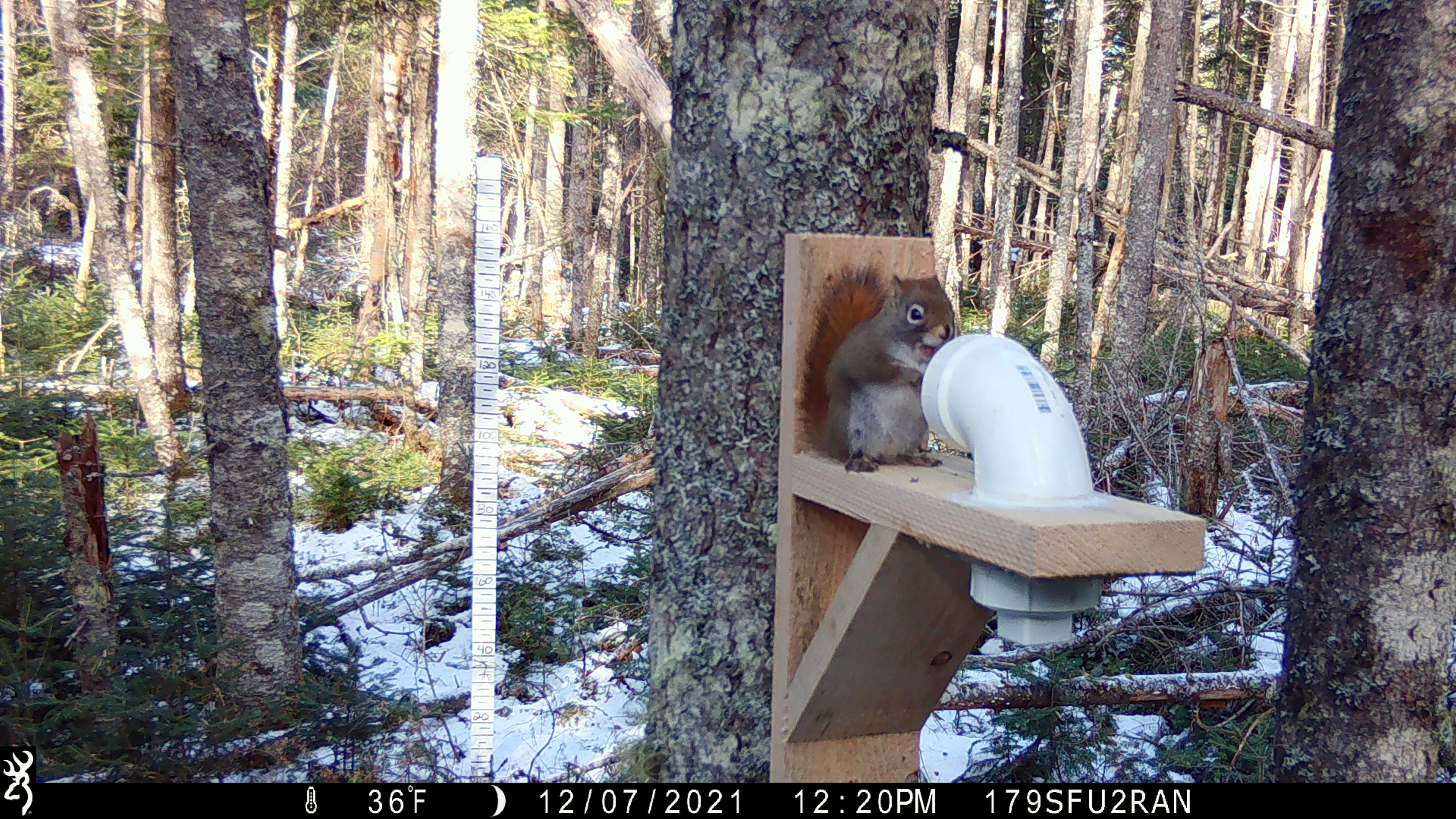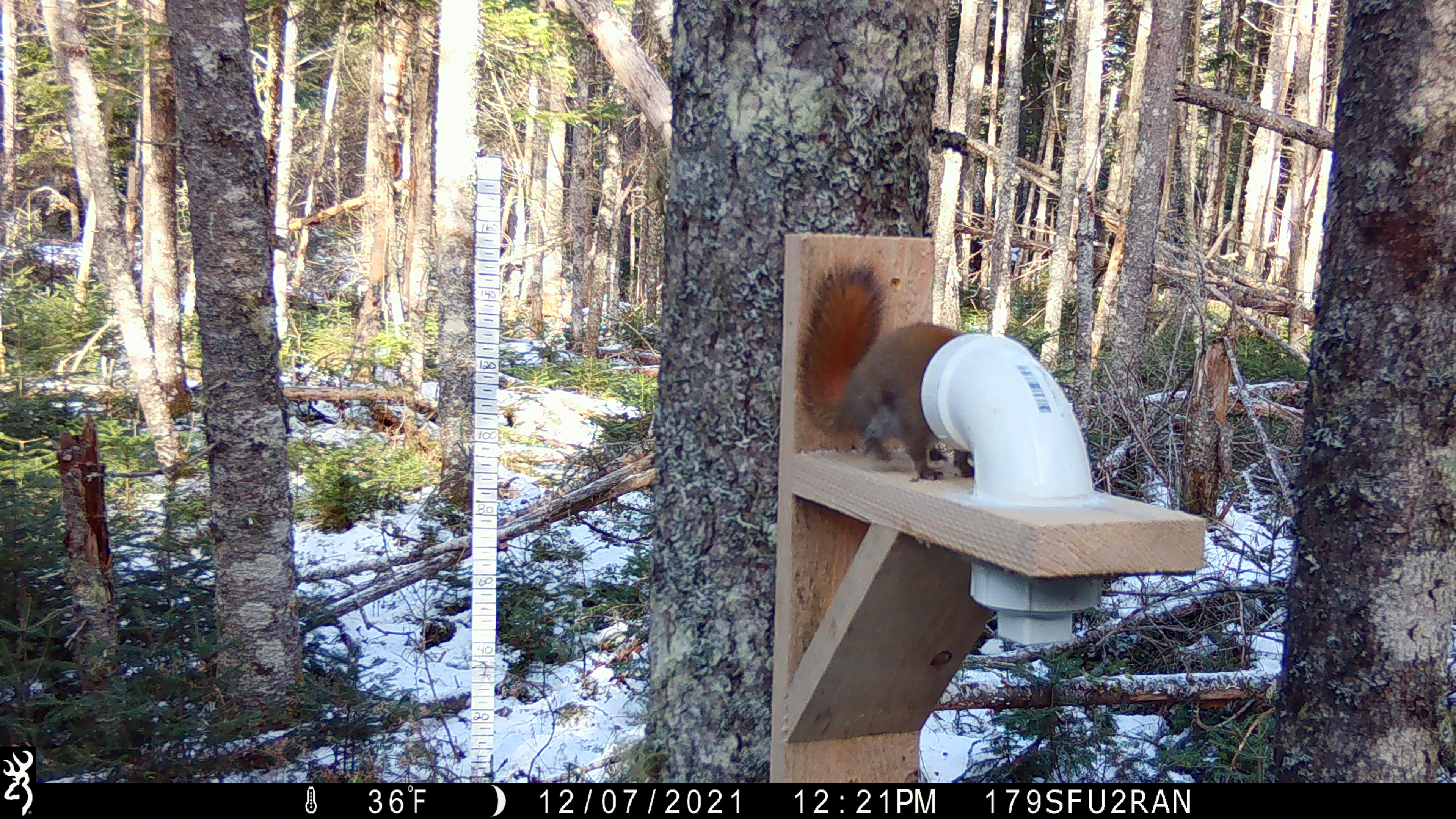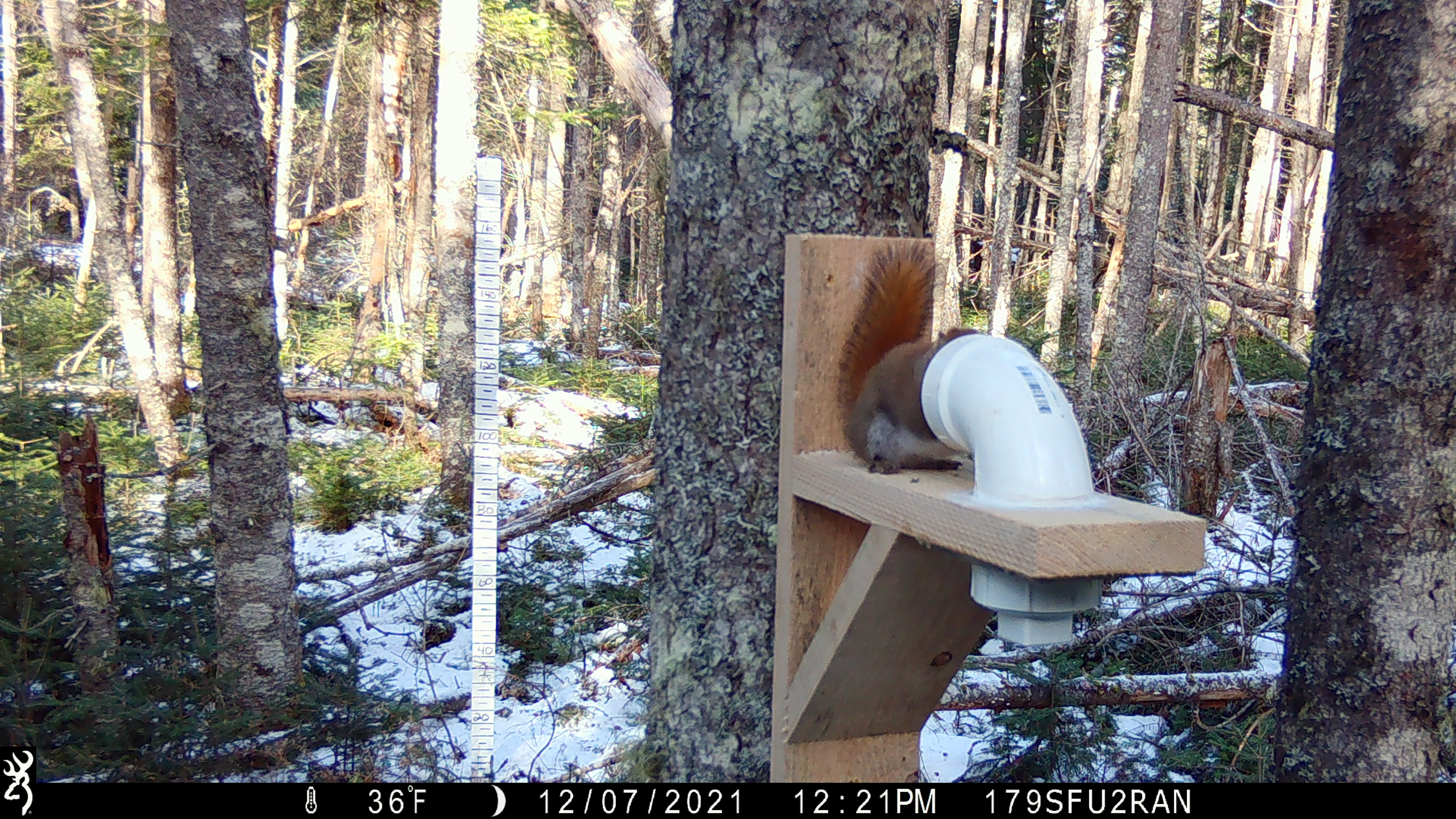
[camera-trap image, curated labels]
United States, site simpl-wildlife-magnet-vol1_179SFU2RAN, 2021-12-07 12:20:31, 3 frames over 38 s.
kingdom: Animalia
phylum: Chordata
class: Mammalia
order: Rodentia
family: Sciuridae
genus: Tamiasciurus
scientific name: Tamiasciurus hudsonicus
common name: red squirrel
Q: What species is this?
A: Red squirrel (Tamiasciurus hudsonicus).